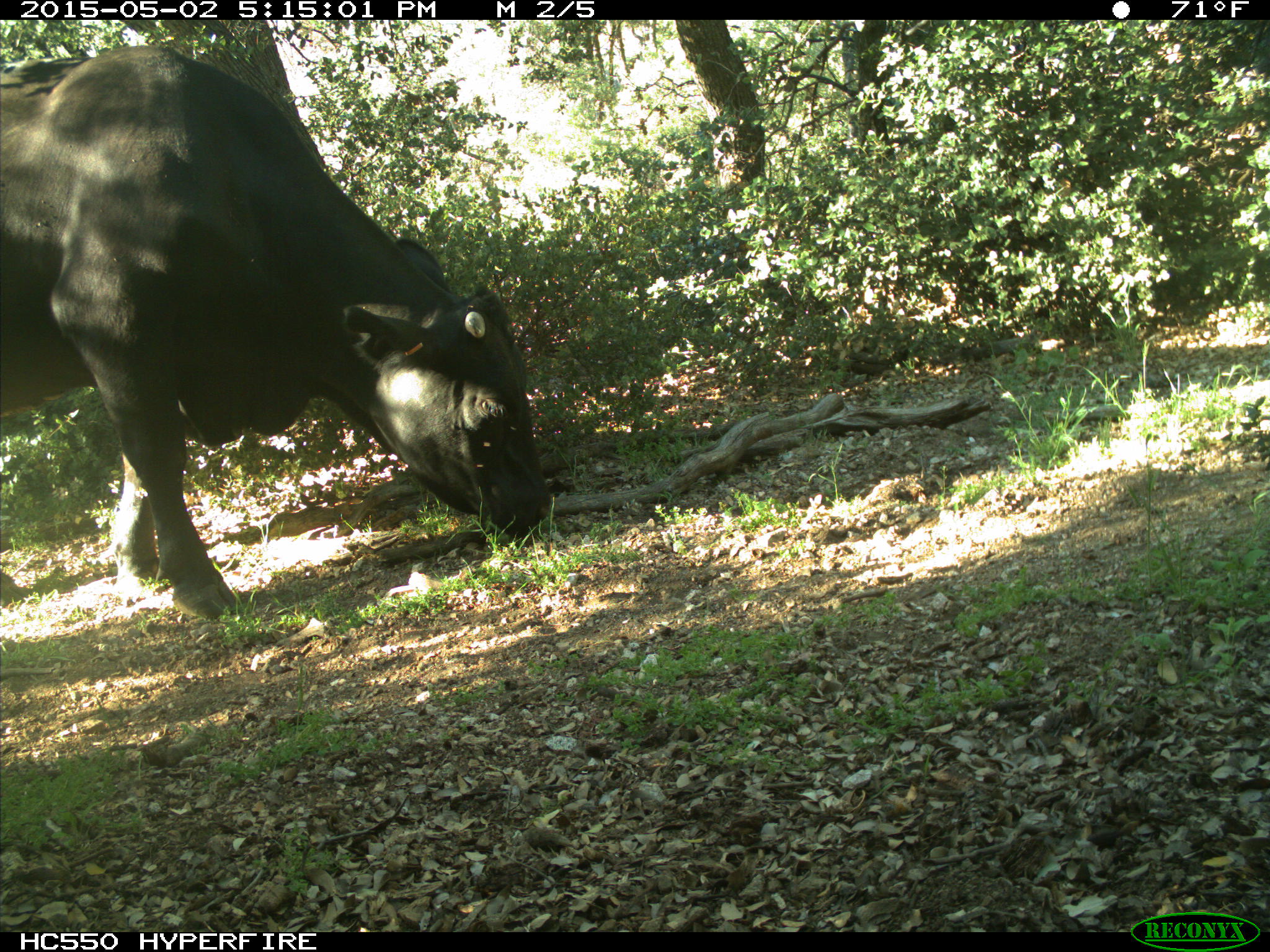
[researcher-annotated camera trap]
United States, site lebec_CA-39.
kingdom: Animalia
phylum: Chordata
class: Mammalia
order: Artiodactyla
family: Bovidae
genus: Bos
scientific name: Bos taurus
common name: domestic cow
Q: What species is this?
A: Bos taurus (domestic cow).